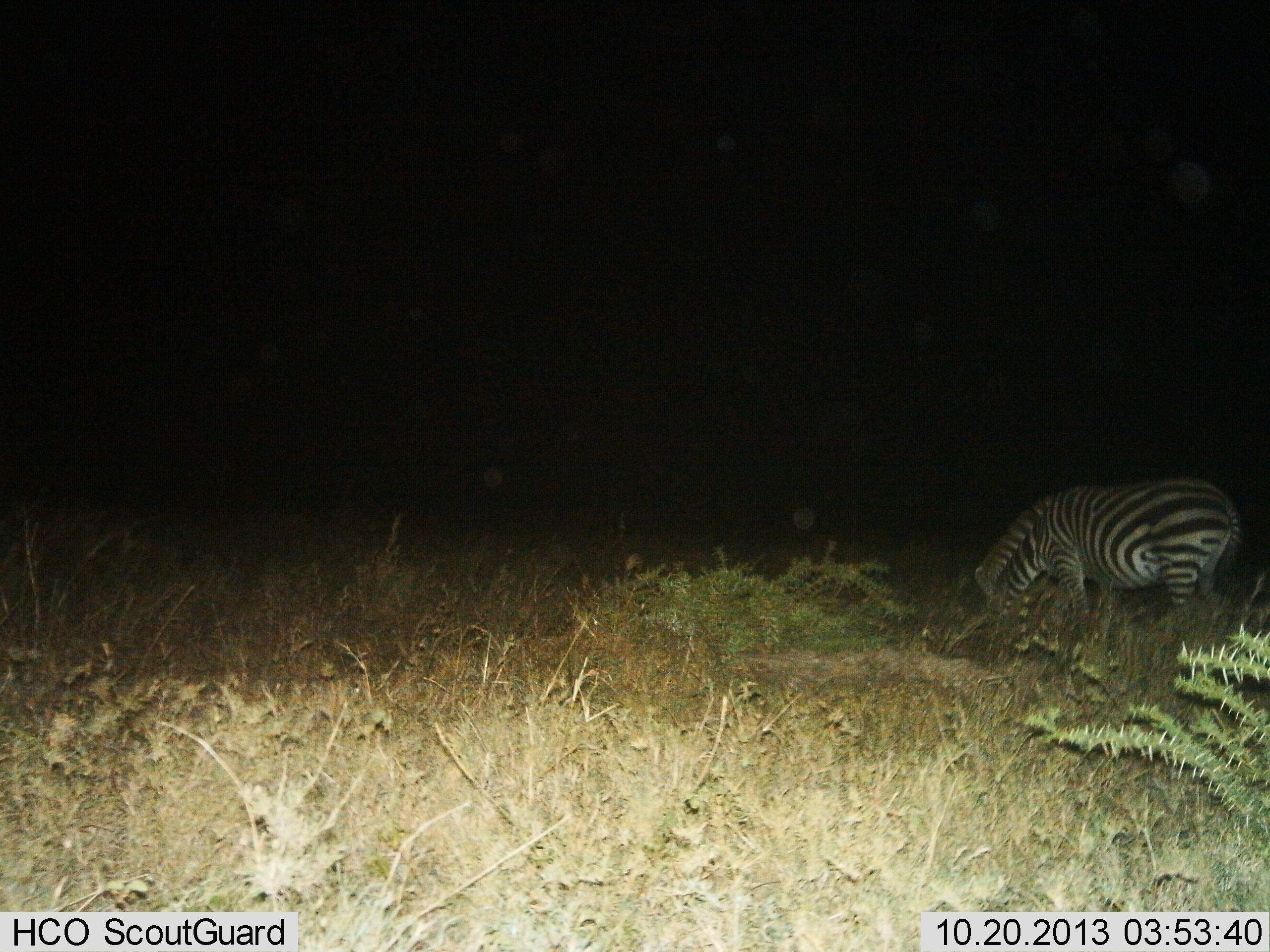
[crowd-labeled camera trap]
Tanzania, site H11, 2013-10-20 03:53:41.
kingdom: Animalia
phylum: Chordata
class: Mammalia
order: Perissodactyla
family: Equidae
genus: Equus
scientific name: Equus quagga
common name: plains zebra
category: zebra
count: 1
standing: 40%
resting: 0%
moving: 0%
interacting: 0%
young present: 0%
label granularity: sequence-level